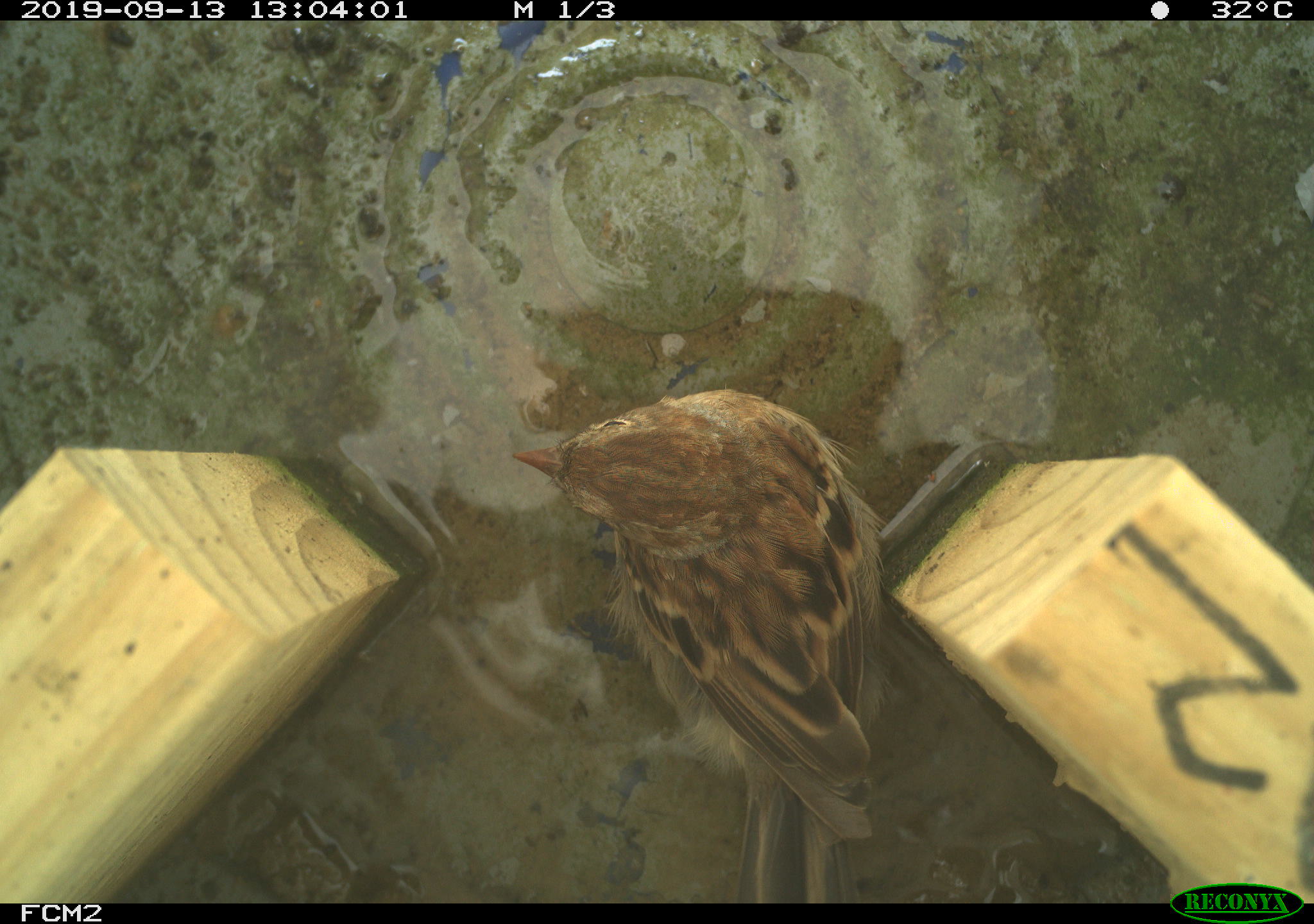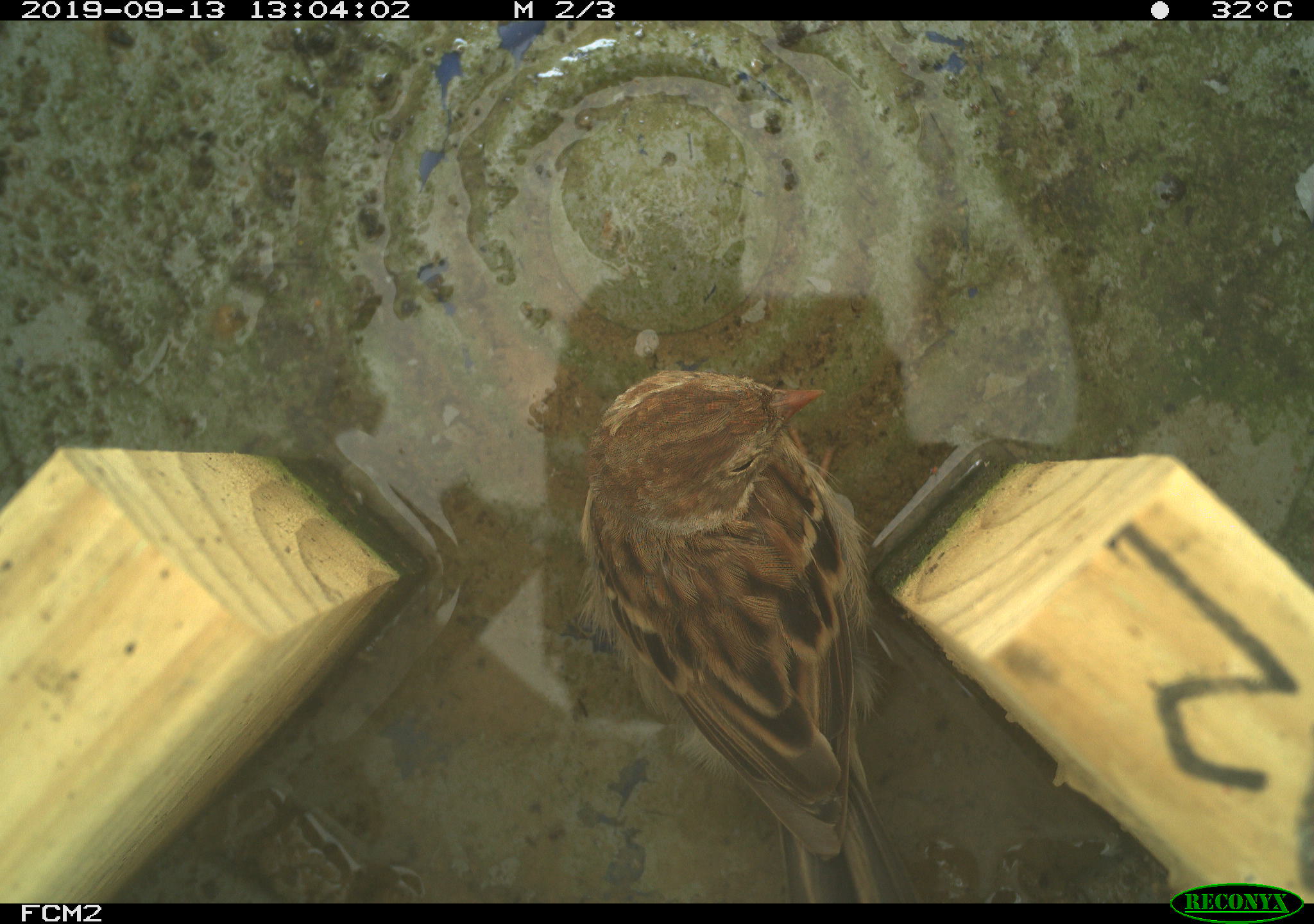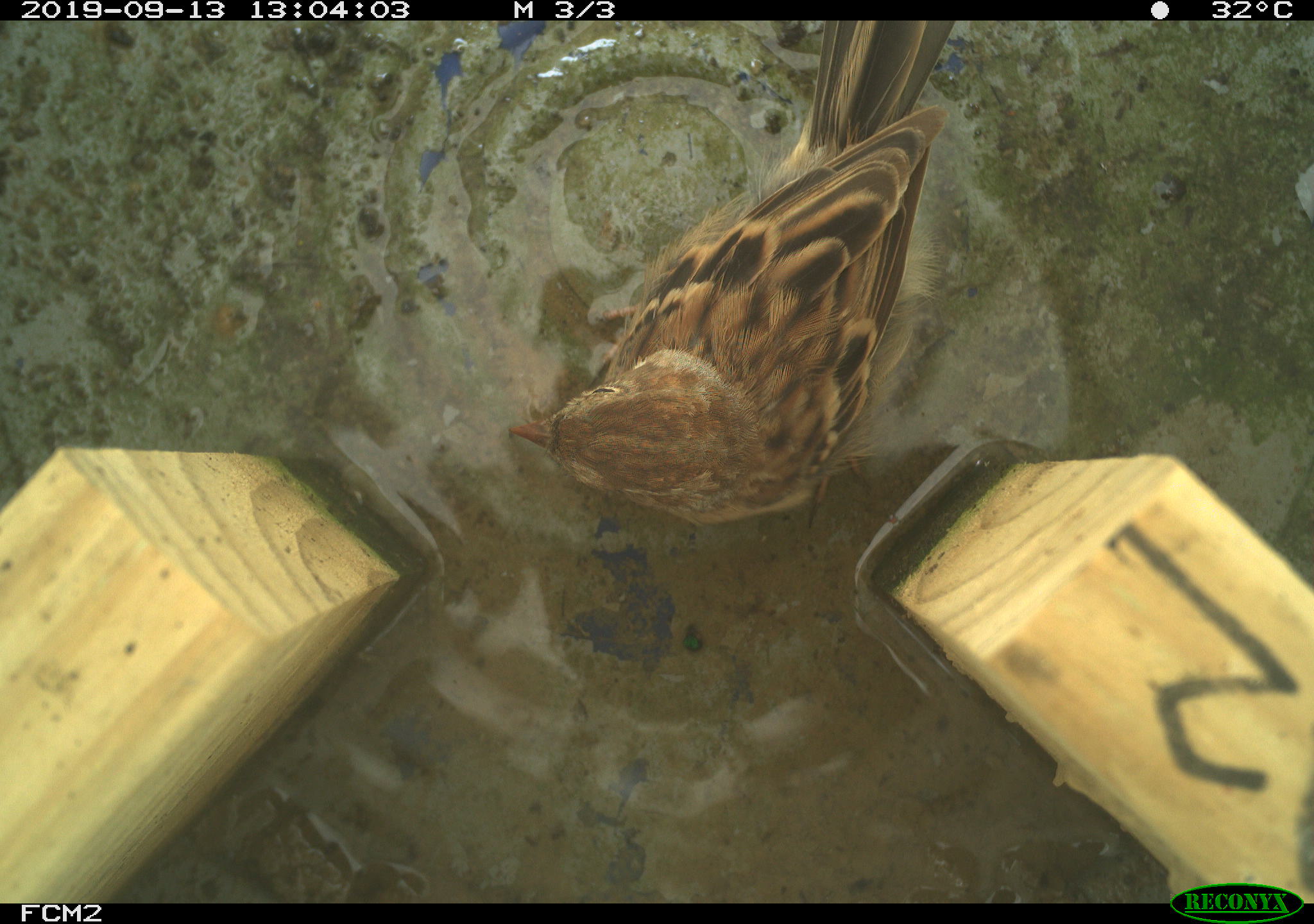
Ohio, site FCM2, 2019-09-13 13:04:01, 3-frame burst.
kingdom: Animalia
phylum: Chordata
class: Aves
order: Passeriformes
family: Passerellidae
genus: Melospiza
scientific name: Melospiza melodia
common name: song sparrow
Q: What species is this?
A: Song sparrow (Melospiza melodia).